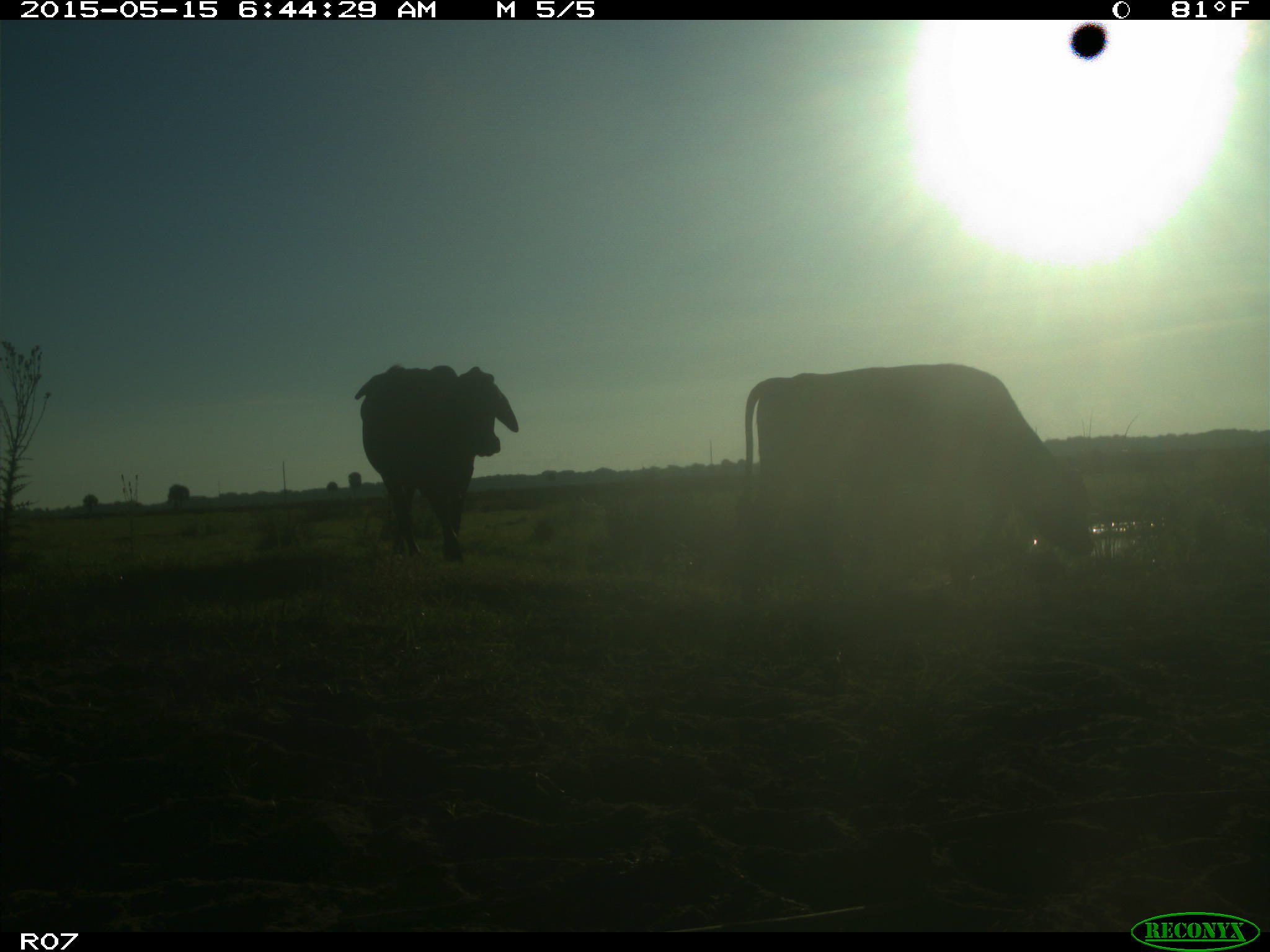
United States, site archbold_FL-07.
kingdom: Animalia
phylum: Chordata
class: Mammalia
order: Artiodactyla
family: Bovidae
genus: Bos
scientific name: Bos taurus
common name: domestic cow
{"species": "Bos taurus (domestic cow)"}